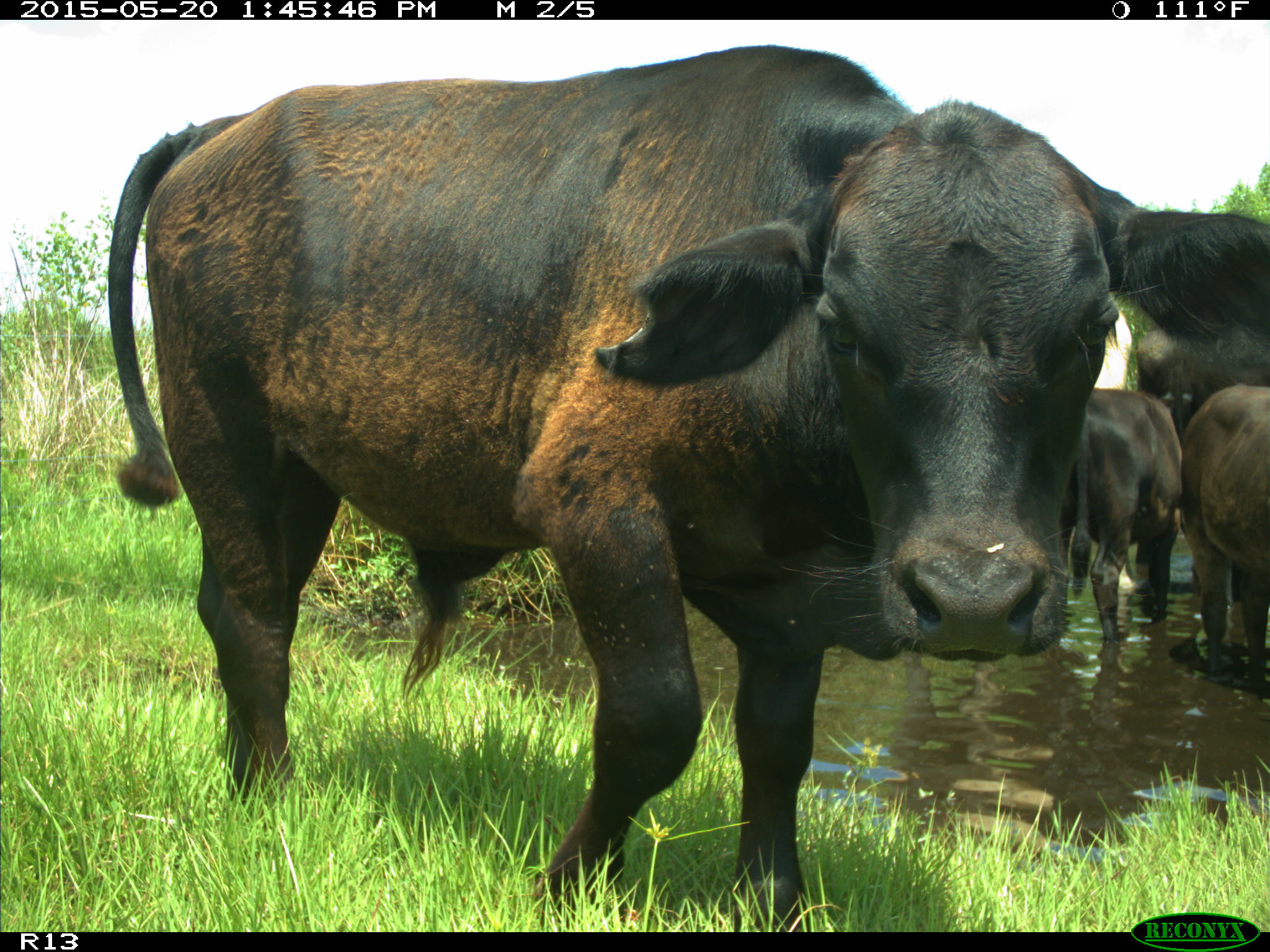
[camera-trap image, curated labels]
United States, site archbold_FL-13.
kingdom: Animalia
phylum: Chordata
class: Mammalia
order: Artiodactyla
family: Bovidae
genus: Bos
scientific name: Bos taurus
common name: domestic cow